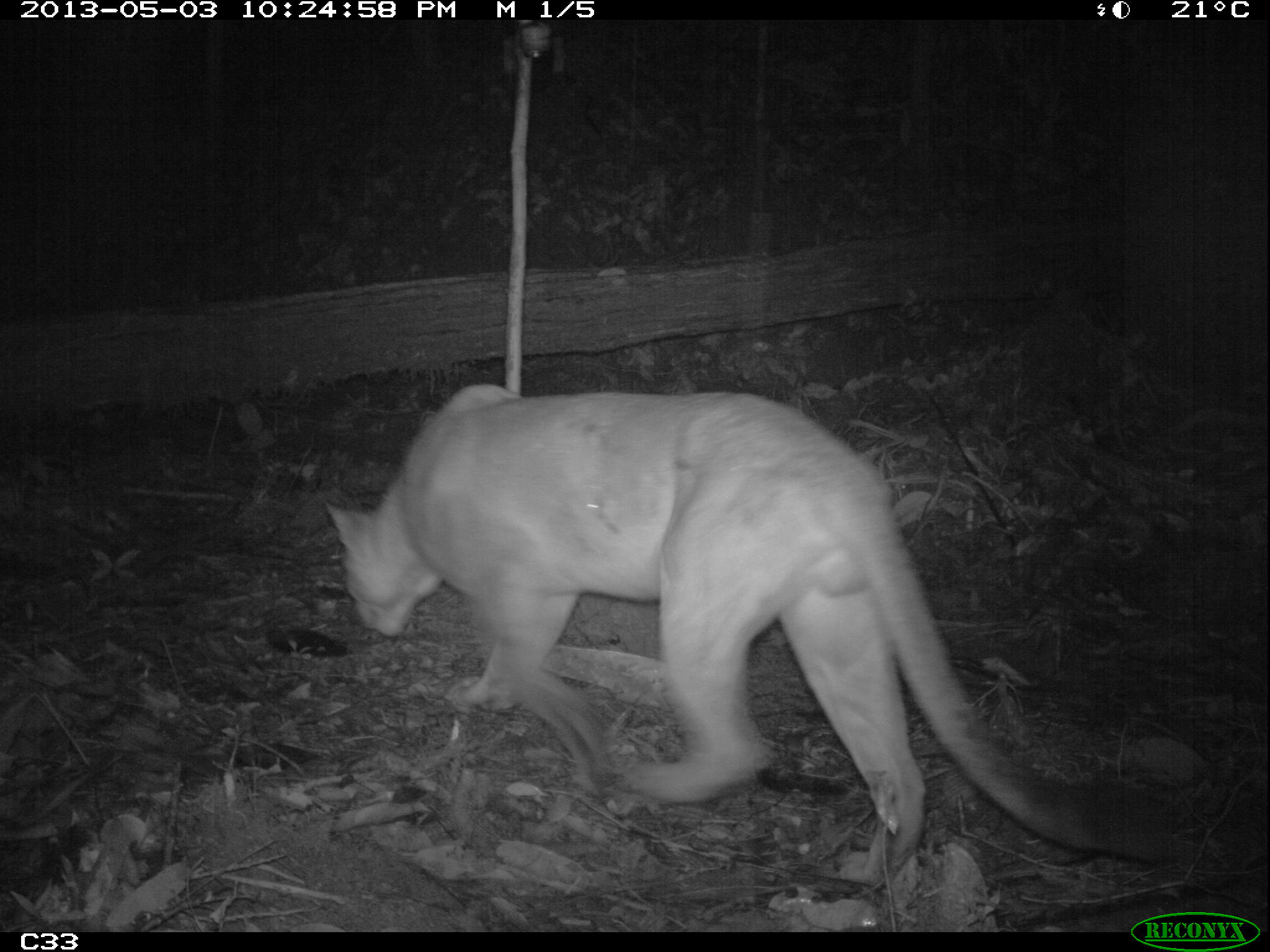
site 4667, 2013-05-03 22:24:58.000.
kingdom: Animalia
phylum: Chordata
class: Mammalia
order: Carnivora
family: Felidae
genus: Puma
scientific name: Puma concolor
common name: mountain lion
Puma concolor (mountain lion), count 1, age adult, sex male.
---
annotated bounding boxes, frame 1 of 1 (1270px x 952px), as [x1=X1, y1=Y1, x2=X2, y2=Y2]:
puma concolor: [x1=321, y1=382, x2=1169, y2=885]